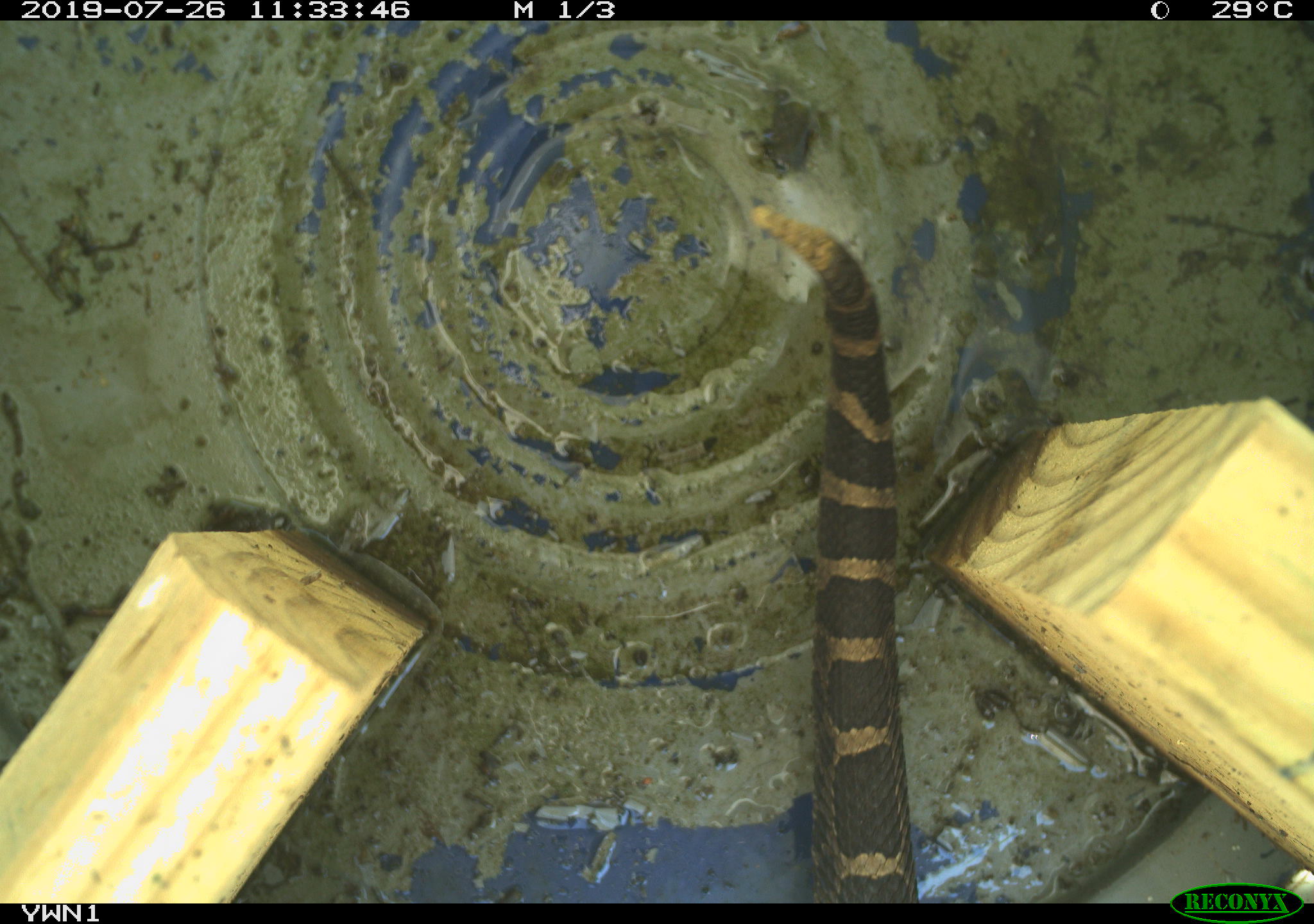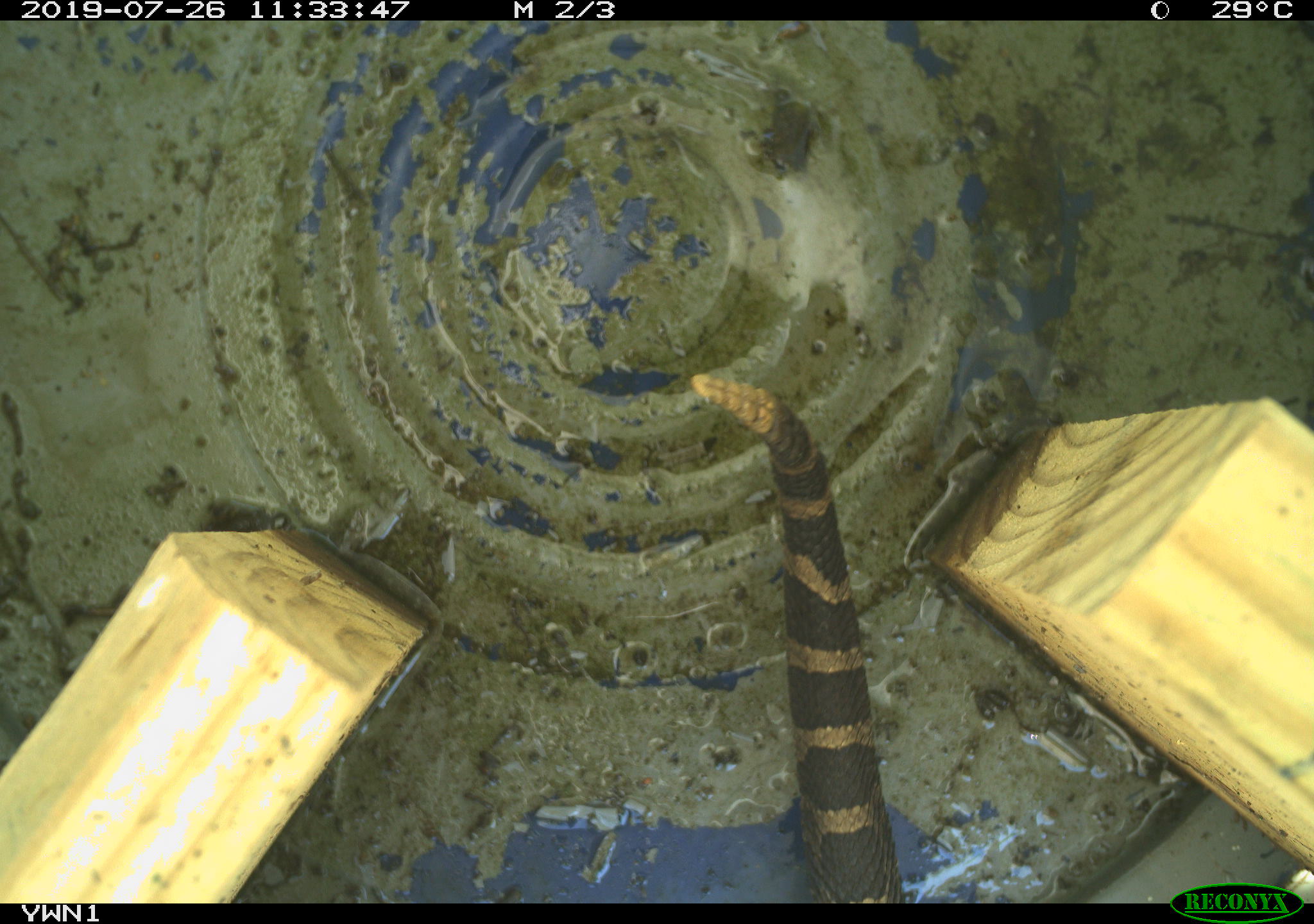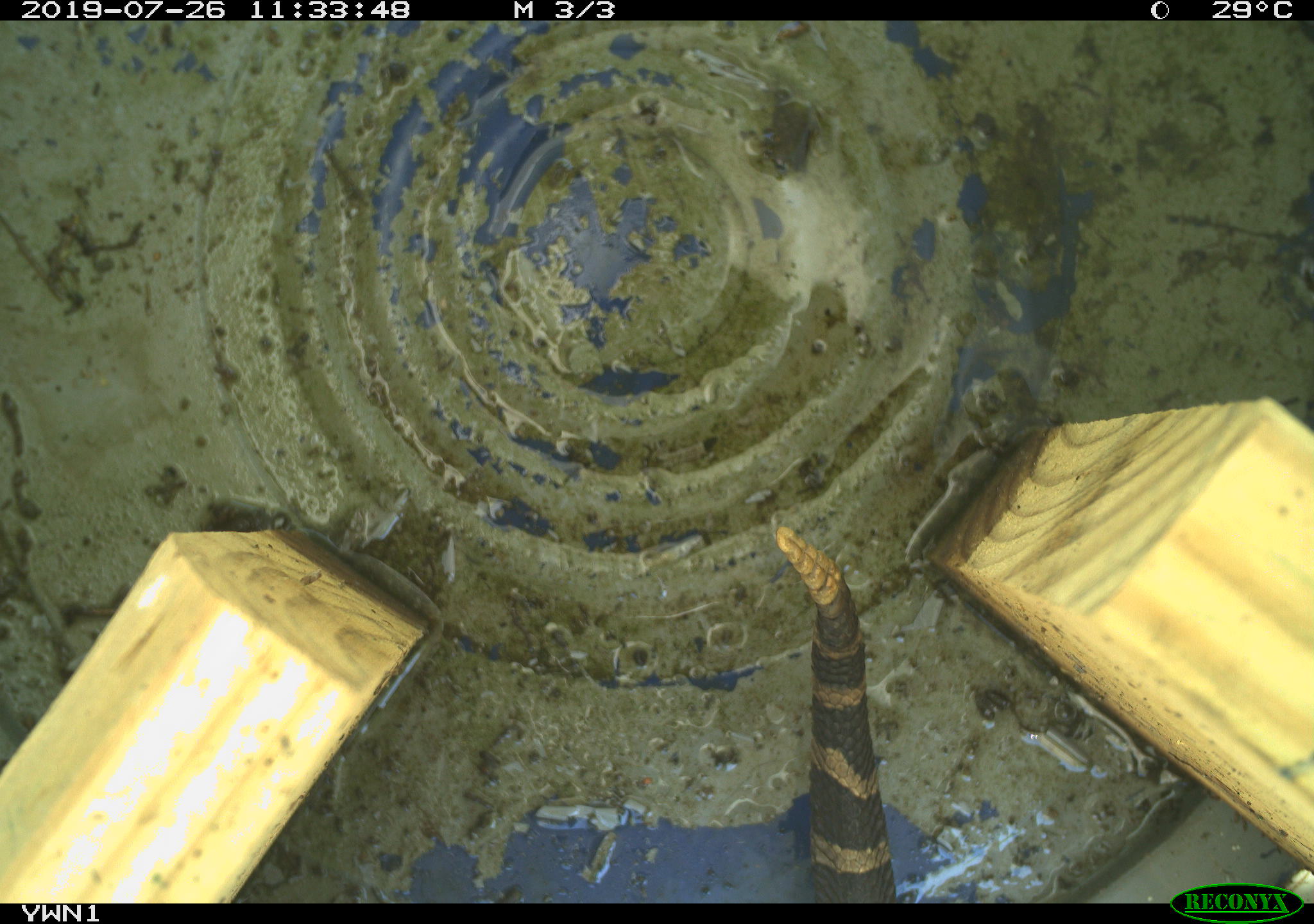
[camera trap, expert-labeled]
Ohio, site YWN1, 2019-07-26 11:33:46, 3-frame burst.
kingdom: Animalia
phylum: Chordata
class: Reptilia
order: Squamata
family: Viperidae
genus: Sistrurus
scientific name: Sistrurus catenatus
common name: eastern massasauga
Eastern massasauga (Sistrurus catenatus).